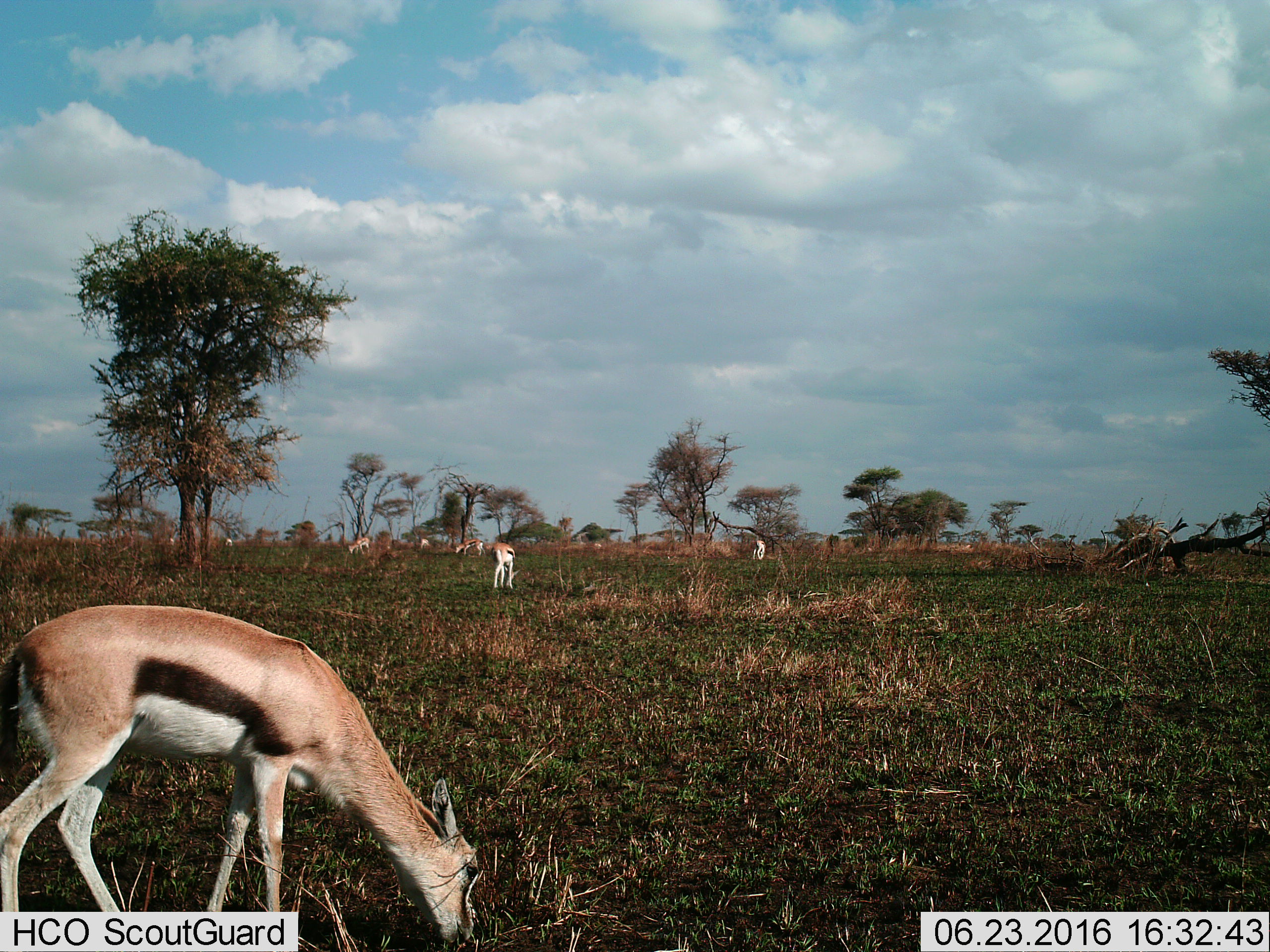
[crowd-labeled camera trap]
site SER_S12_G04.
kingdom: Animalia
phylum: Chordata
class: Mammalia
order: Artiodactyla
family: Bovidae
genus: Eudorcas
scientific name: Eudorcas thomsonii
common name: thomson's gazelle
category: gazellethomsons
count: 9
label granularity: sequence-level